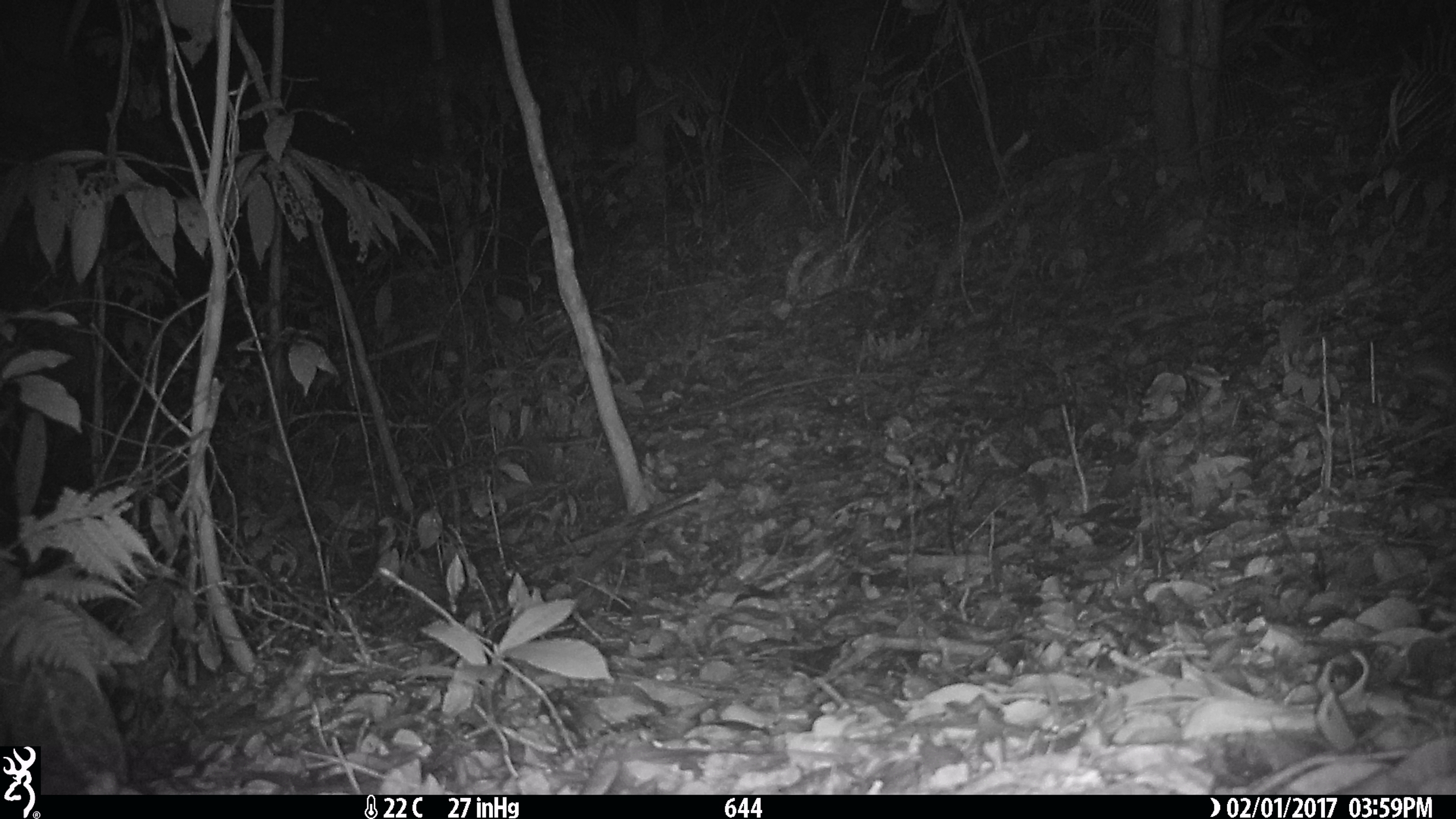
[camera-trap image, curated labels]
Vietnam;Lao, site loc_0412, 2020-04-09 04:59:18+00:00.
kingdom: Animalia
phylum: Chordata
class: Mammalia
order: Rodentia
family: Muridae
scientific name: Muridae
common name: old-world mice and rats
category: unidentified murid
Unidentified murid (old-world mice and rats) (Muridae). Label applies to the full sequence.